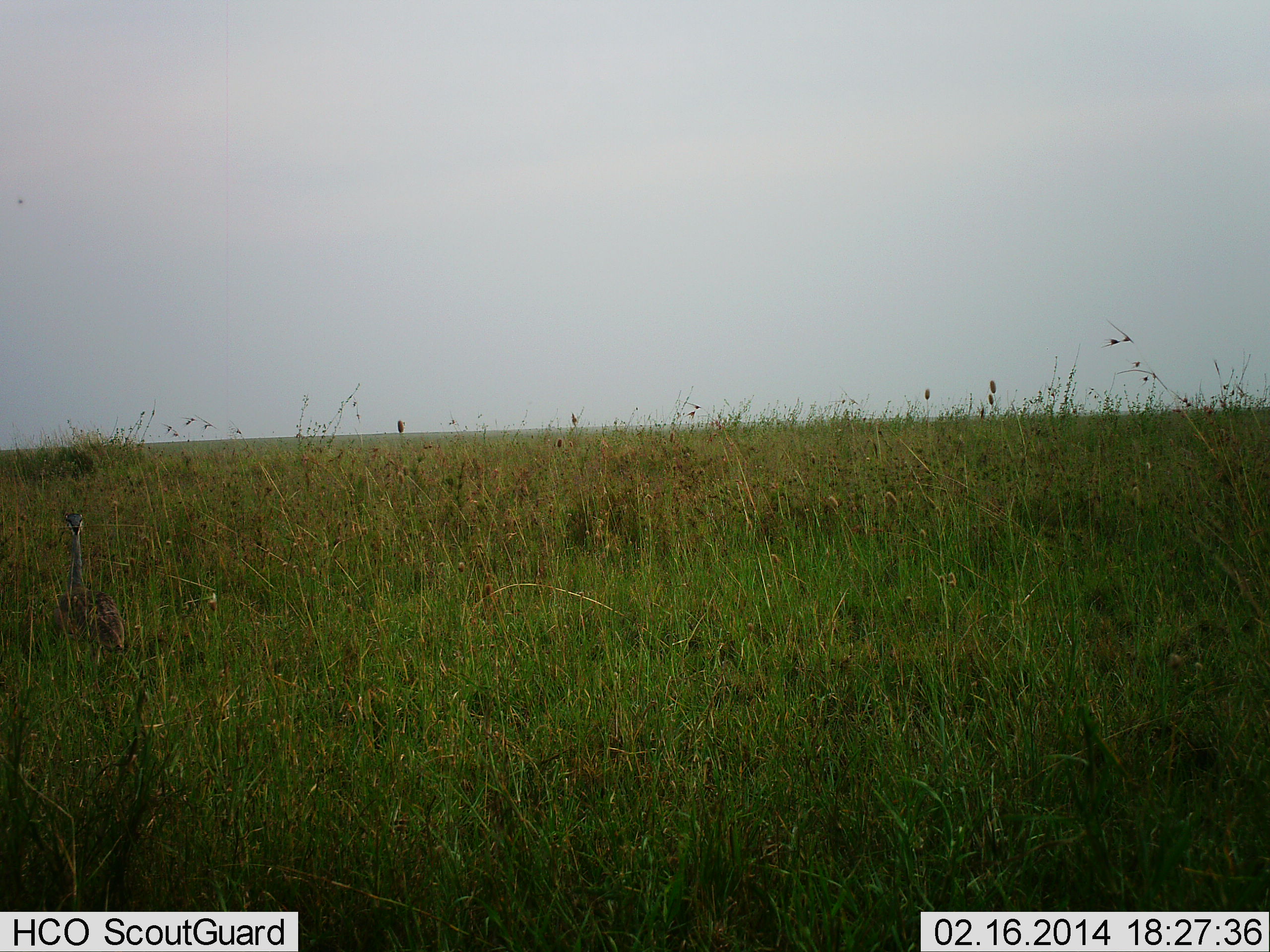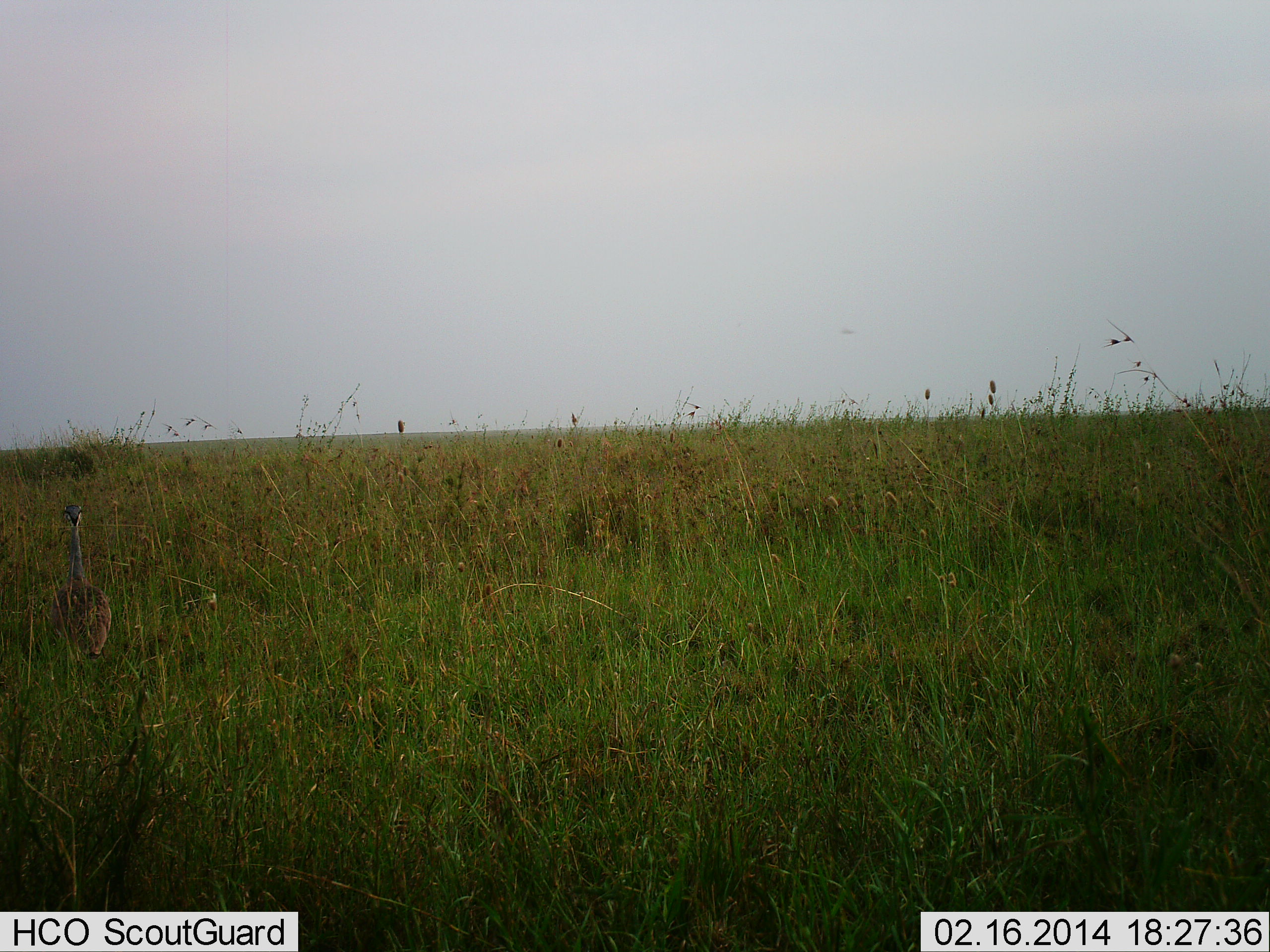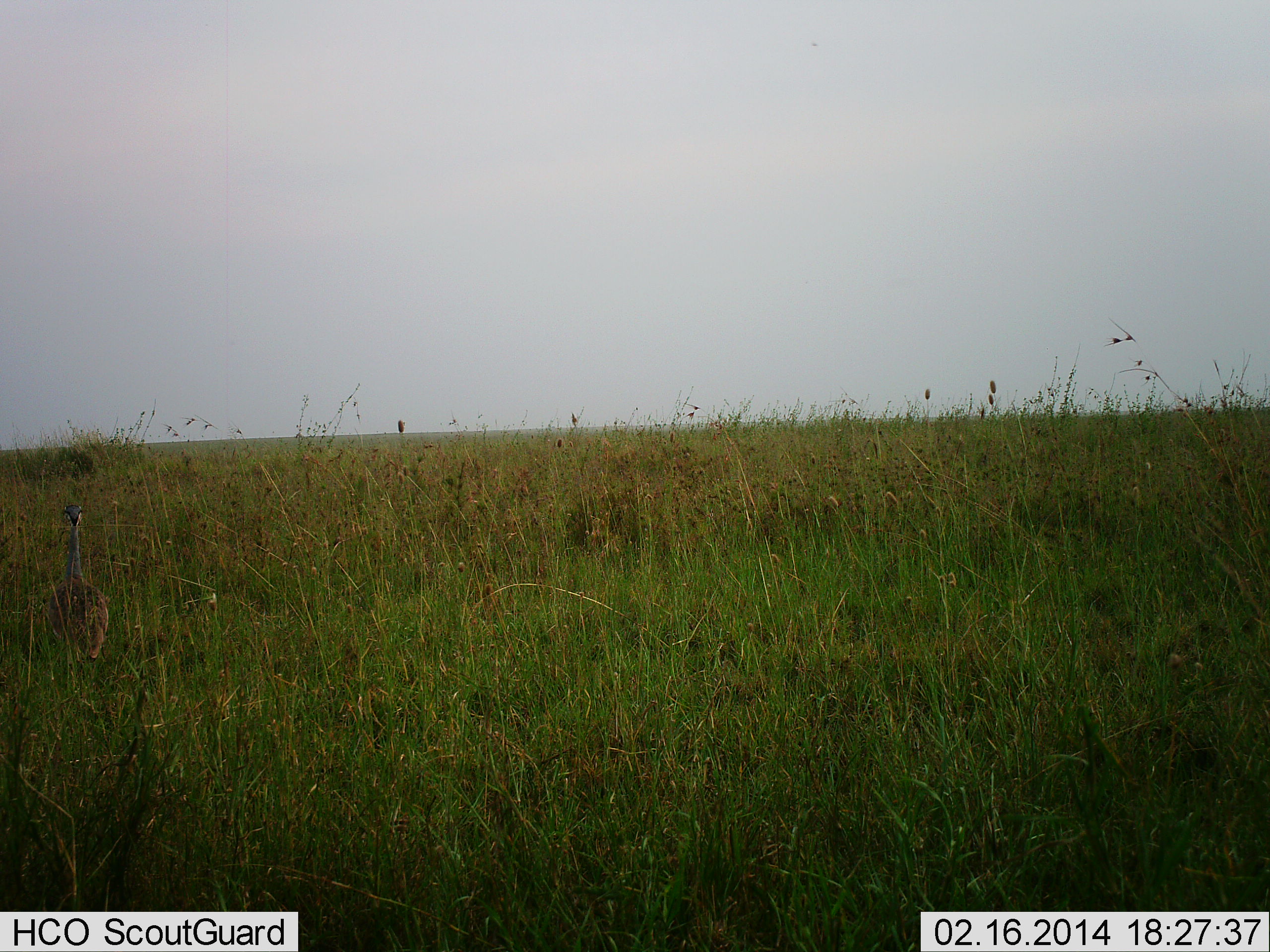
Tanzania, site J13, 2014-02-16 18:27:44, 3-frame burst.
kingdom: Animalia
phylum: Chordata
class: Aves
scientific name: Aves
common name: bird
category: otherbird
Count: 1.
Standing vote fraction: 100%.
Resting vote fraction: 0%.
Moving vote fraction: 0%.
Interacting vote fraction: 0%.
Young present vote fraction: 0%.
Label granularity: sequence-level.